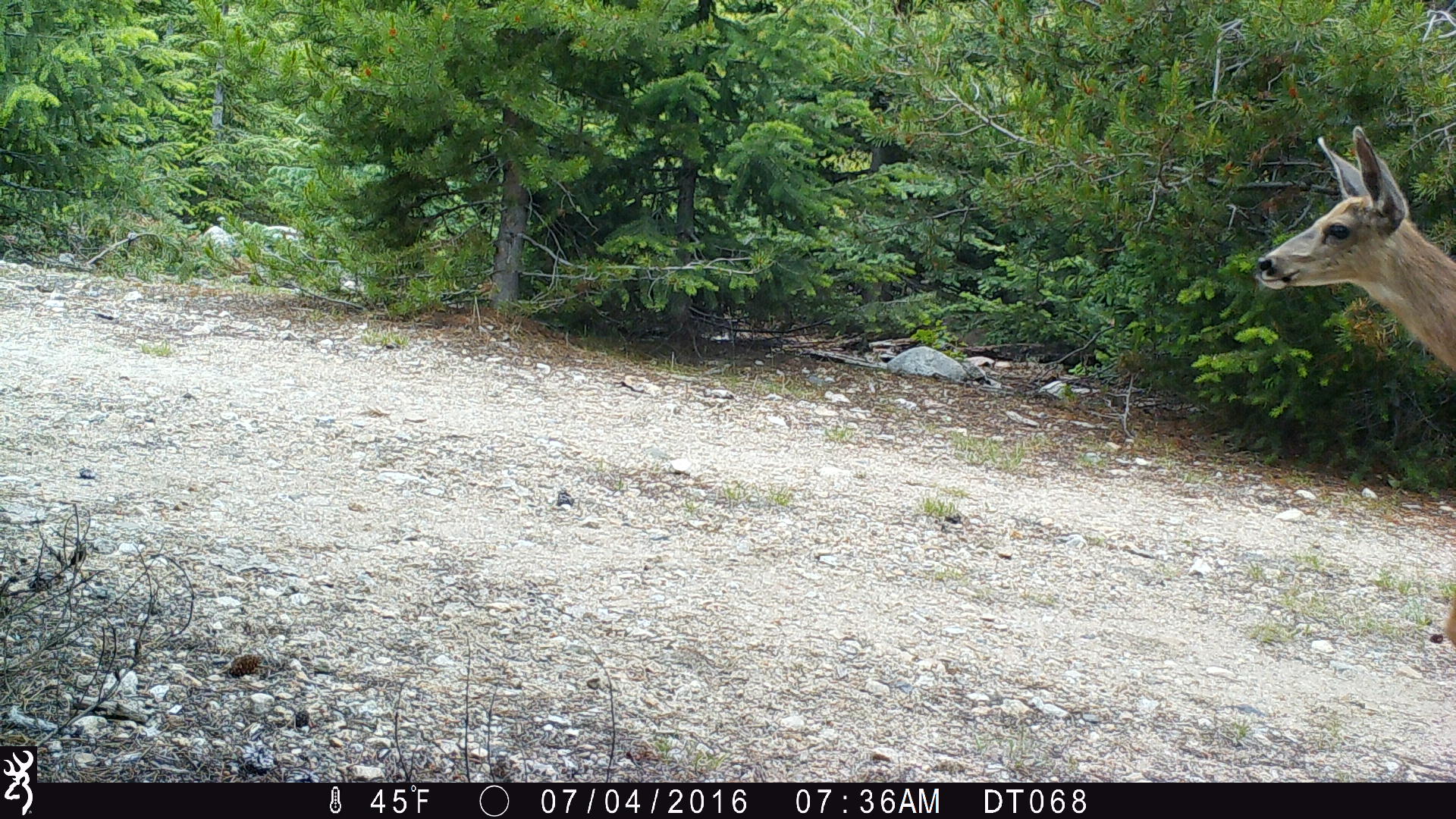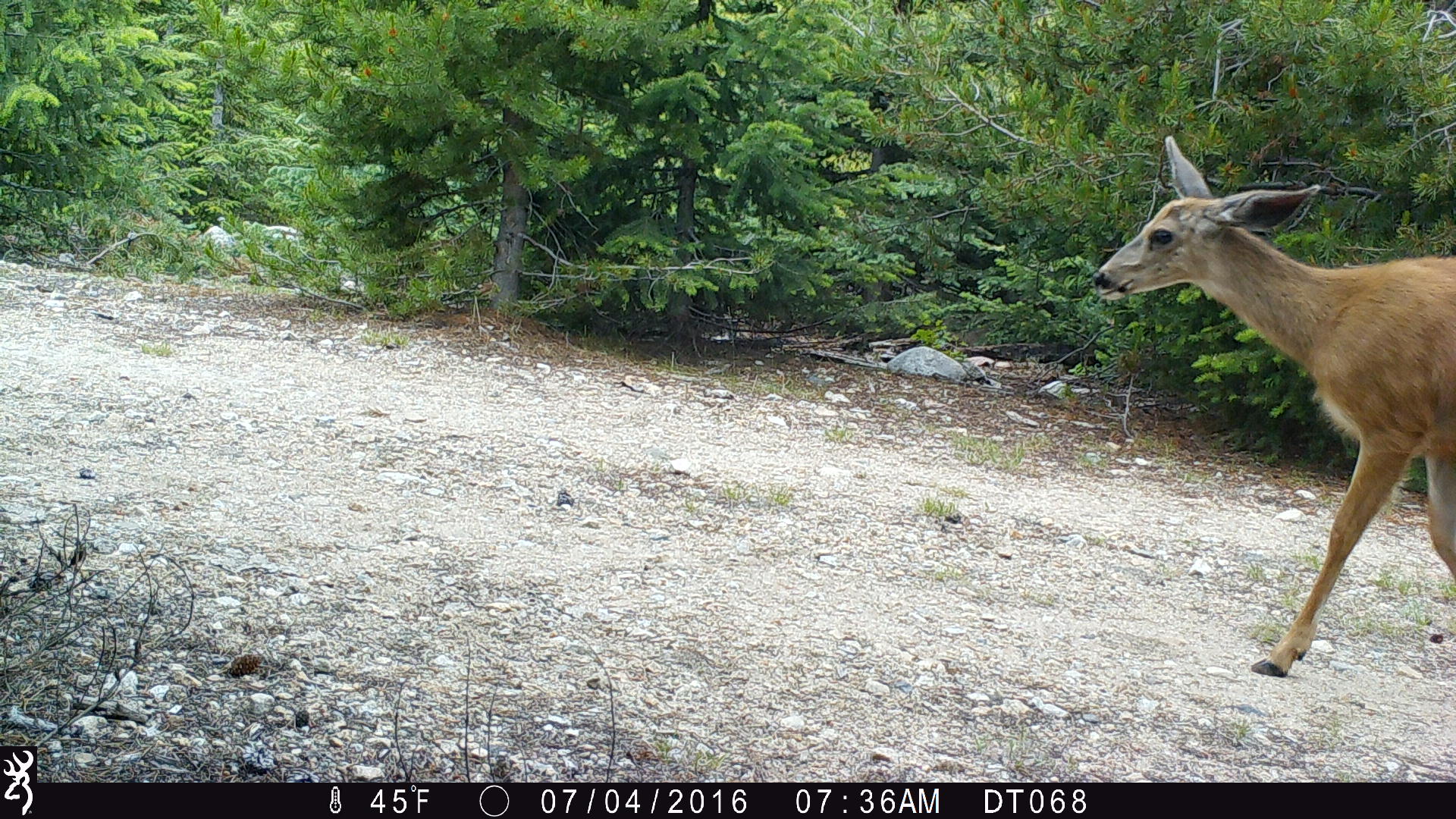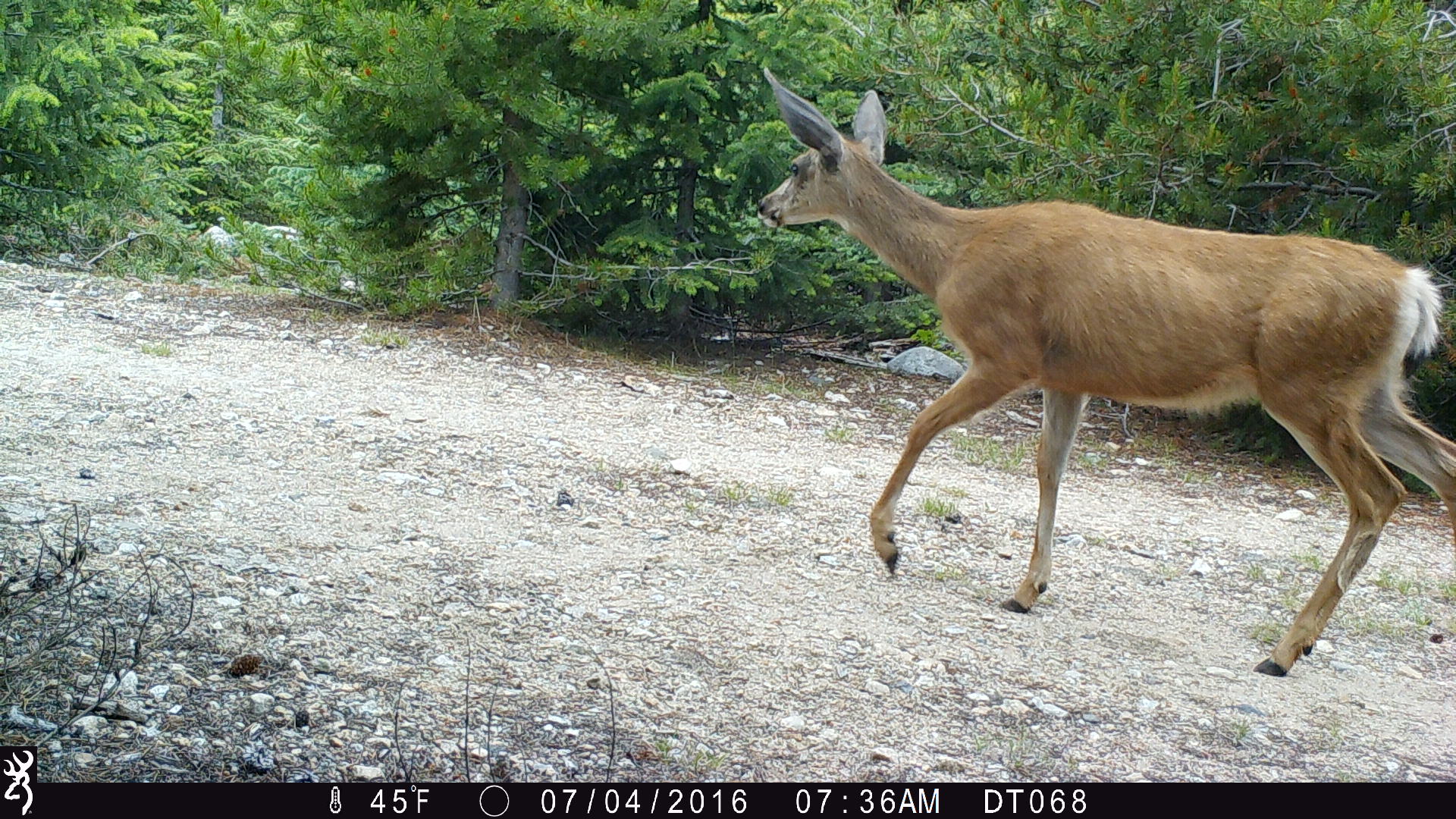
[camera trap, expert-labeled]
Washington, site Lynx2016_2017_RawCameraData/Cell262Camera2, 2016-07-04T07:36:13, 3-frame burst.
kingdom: Animalia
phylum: Chordata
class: Mammalia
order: Artiodactyla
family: Cervidae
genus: Odocoileus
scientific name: Odocoileus hemionus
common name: mule deer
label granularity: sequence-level